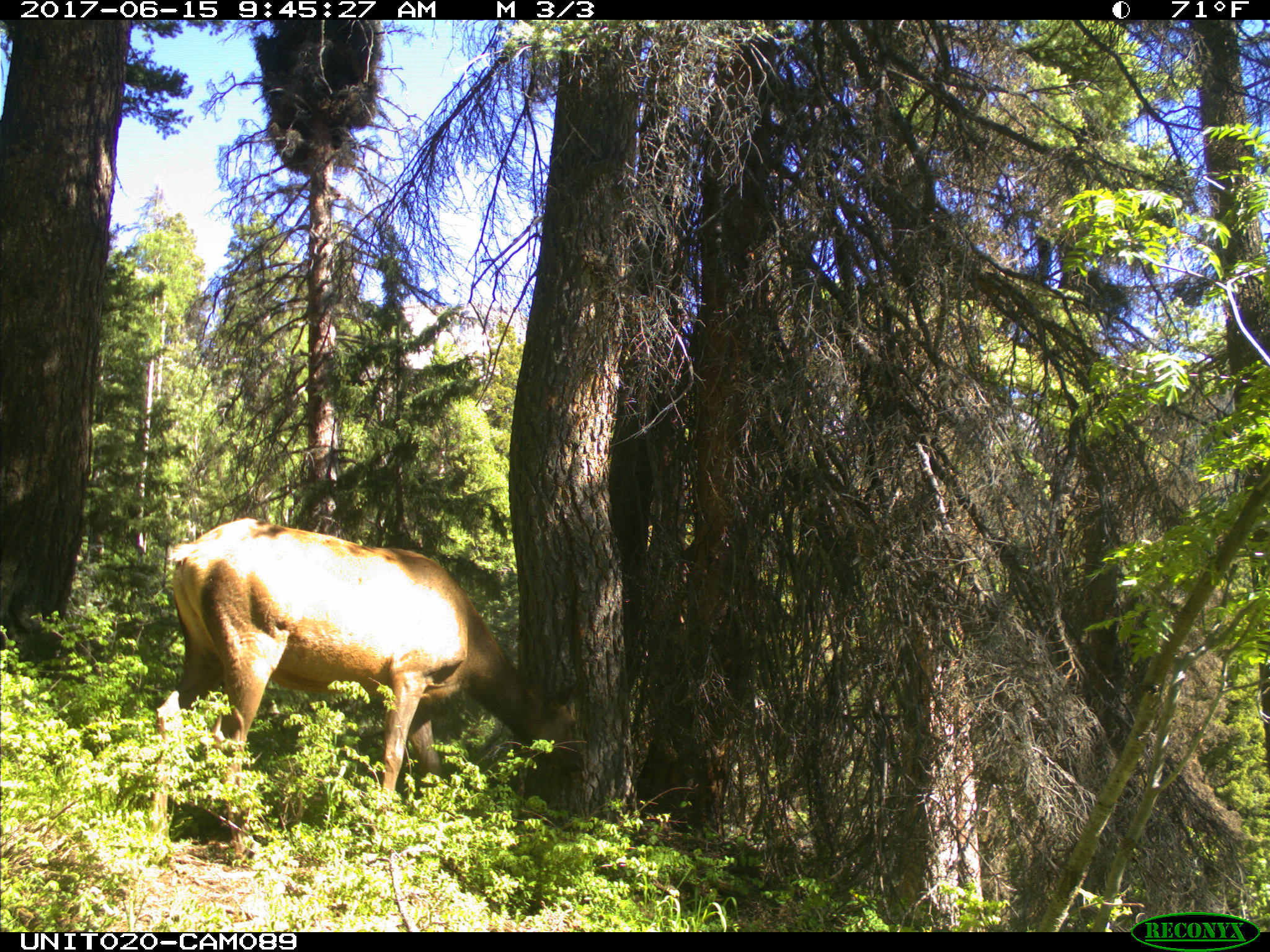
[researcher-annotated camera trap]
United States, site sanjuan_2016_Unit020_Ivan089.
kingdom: Animalia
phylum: Chordata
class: Mammalia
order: Artiodactyla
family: Cervidae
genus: Cervus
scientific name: Cervus elaphus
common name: red deer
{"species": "Cervus elaphus (red deer)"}